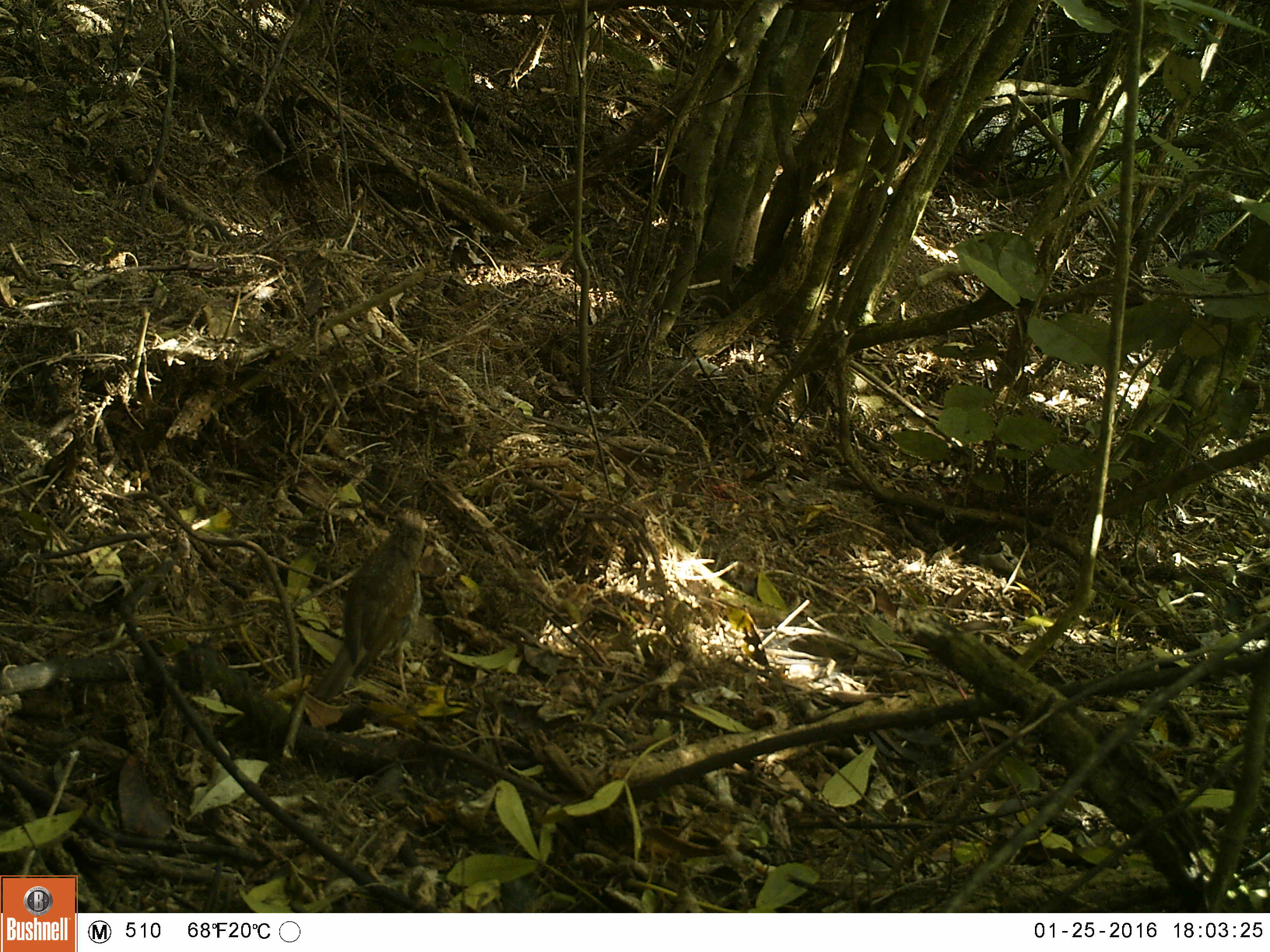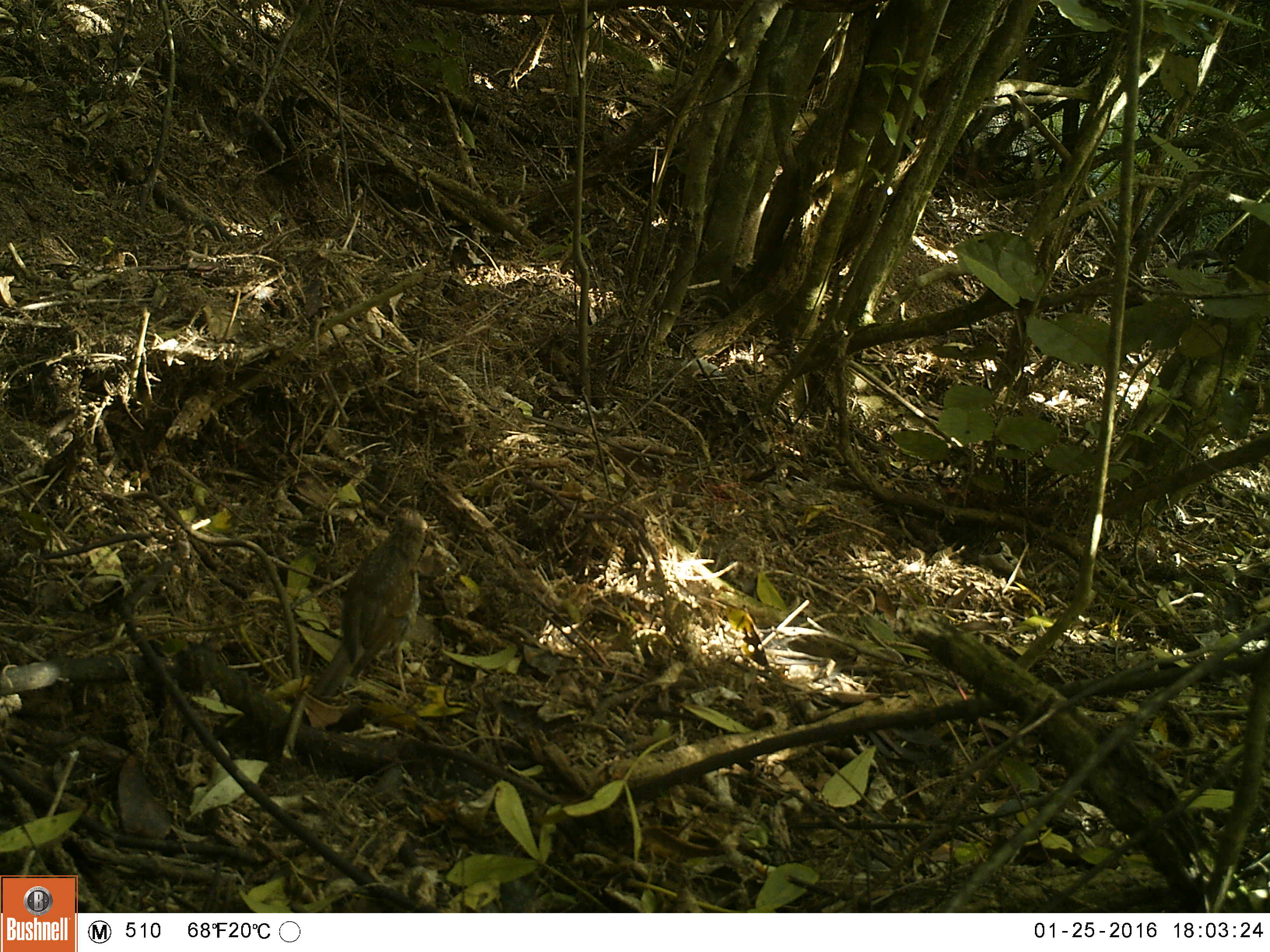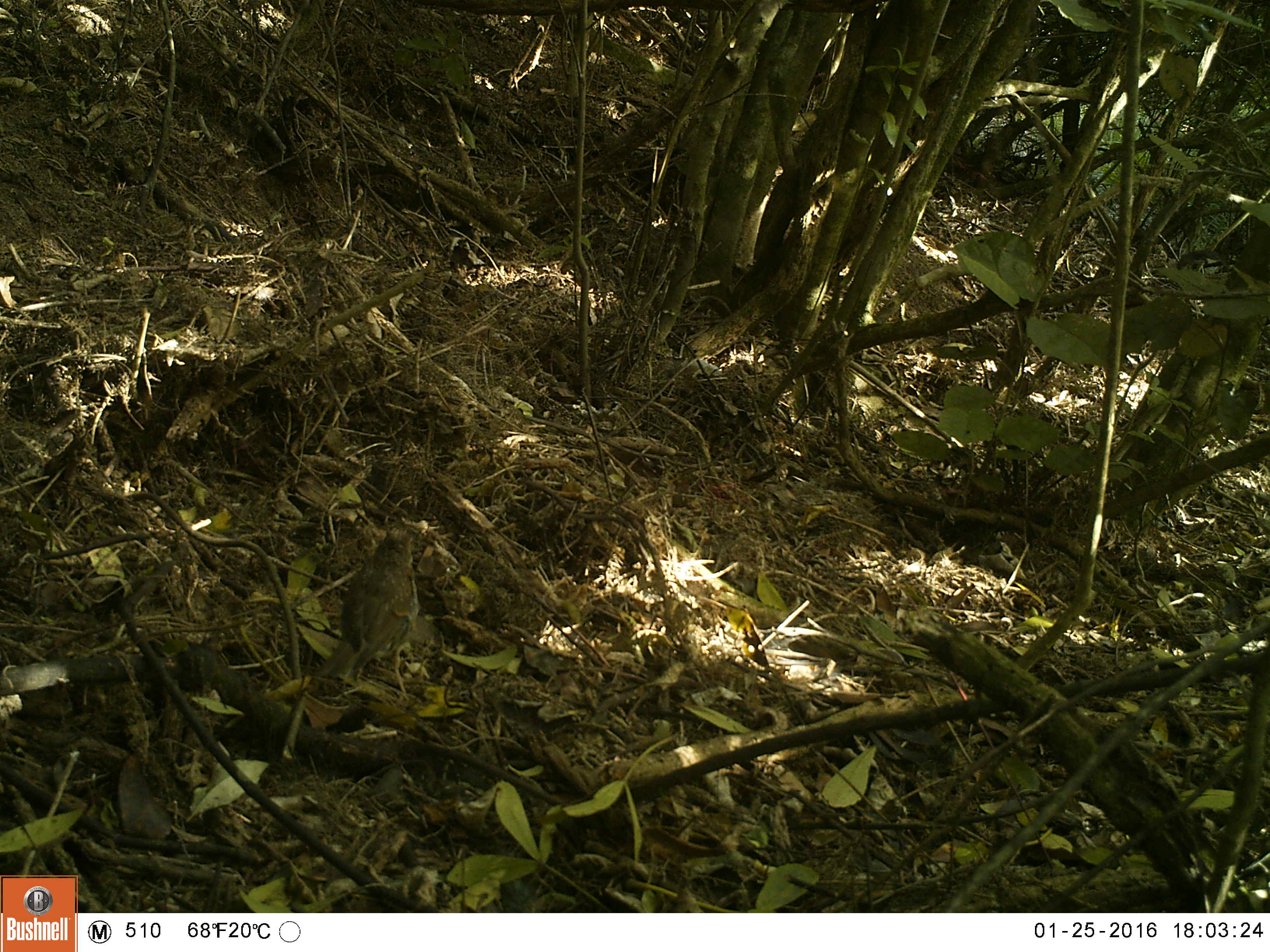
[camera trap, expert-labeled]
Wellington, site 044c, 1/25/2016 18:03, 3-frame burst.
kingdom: Animalia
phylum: Chordata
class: Aves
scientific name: Aves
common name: bird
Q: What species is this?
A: Bird (Aves).